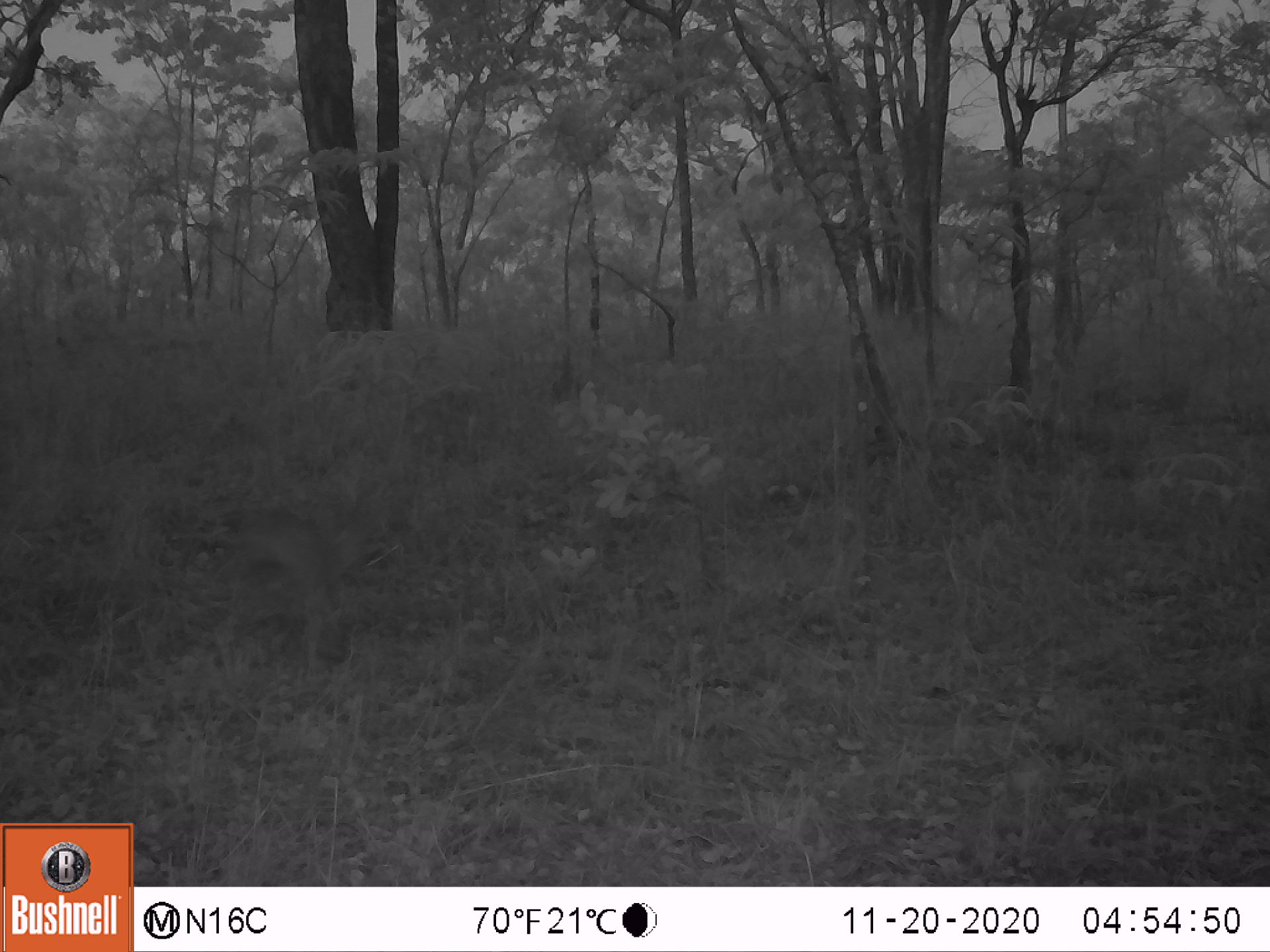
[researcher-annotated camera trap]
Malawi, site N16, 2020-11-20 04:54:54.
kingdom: Animalia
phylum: Chordata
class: Mammalia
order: Artiodactyla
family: Bovidae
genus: Sylvicapra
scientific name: Sylvicapra grimmia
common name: common duiker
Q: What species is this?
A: Common duiker (Sylvicapra grimmia).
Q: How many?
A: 1.